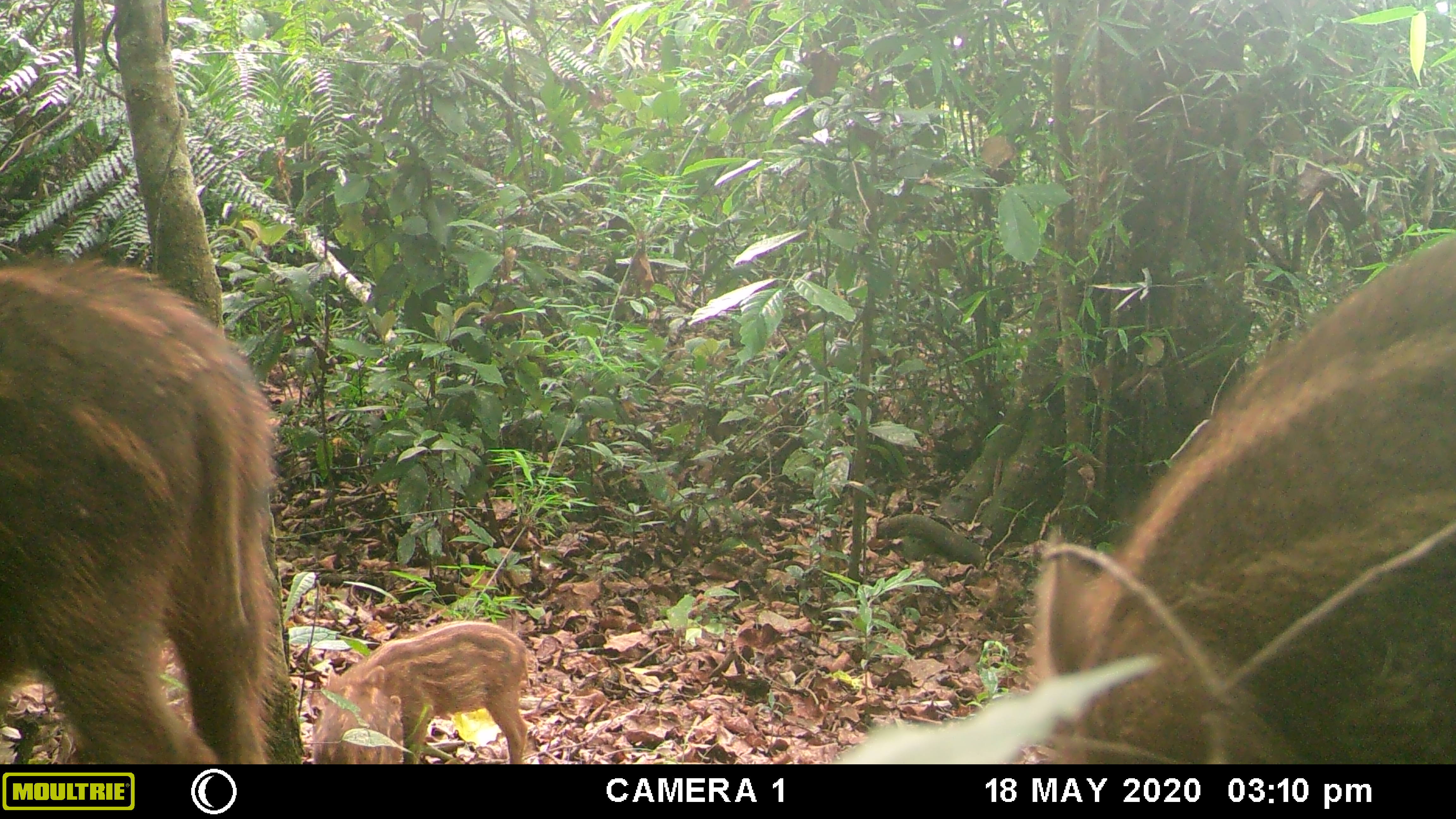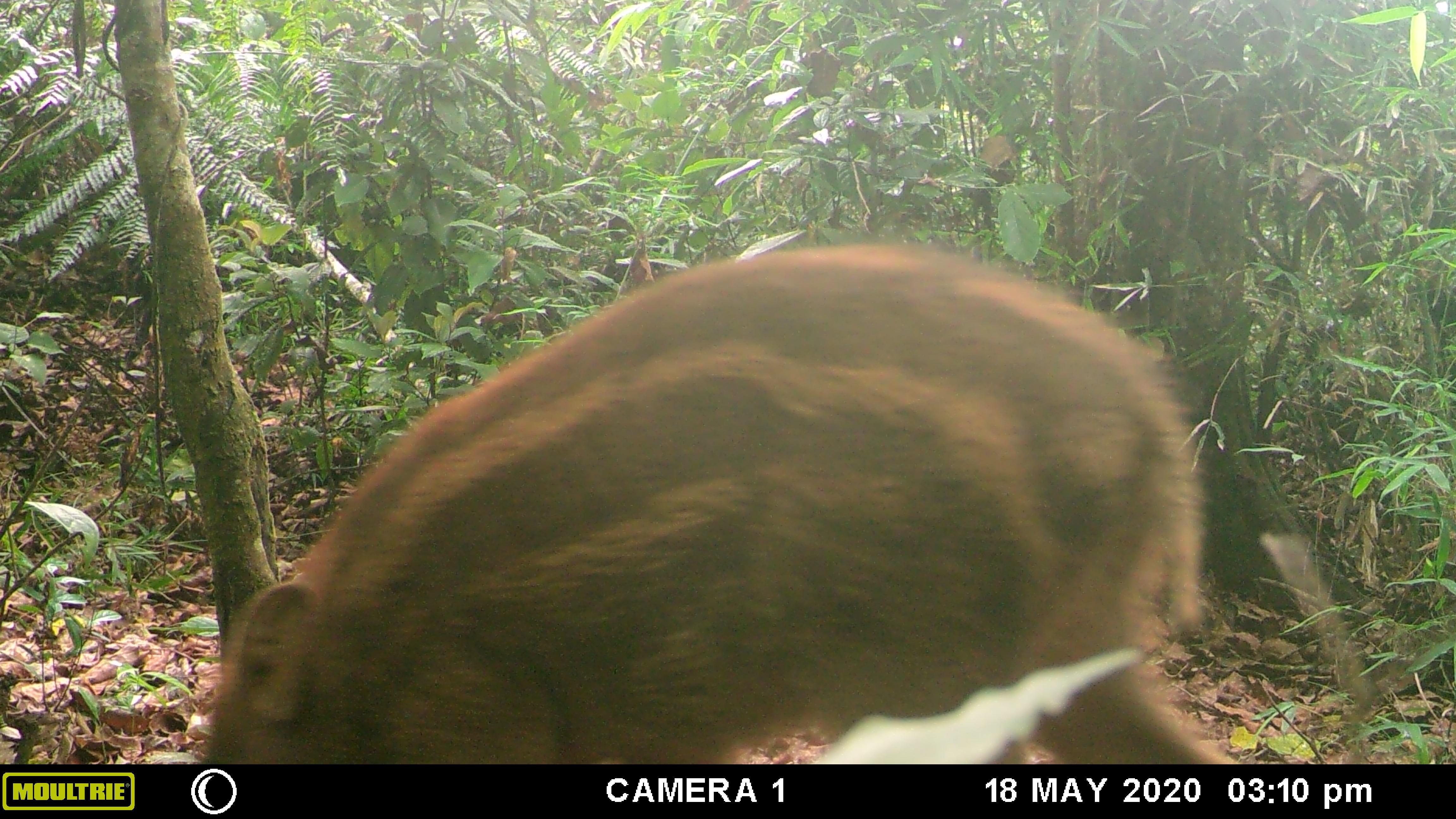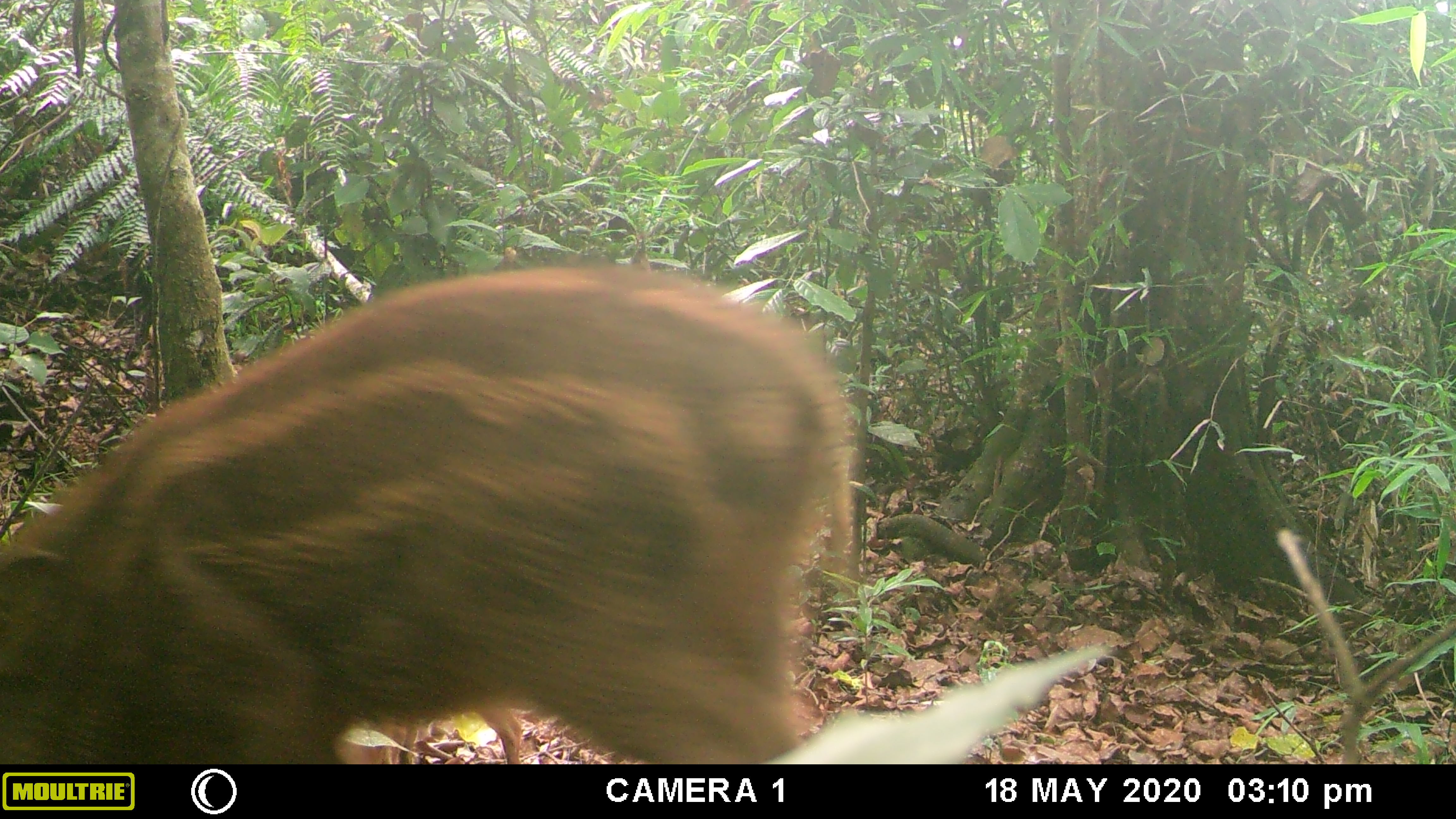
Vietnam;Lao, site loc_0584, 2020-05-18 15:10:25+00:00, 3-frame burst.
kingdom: Animalia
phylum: Chordata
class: Mammalia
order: Artiodactyla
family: Suidae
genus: Sus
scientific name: Sus scrofa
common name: eurasian wild pig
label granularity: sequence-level